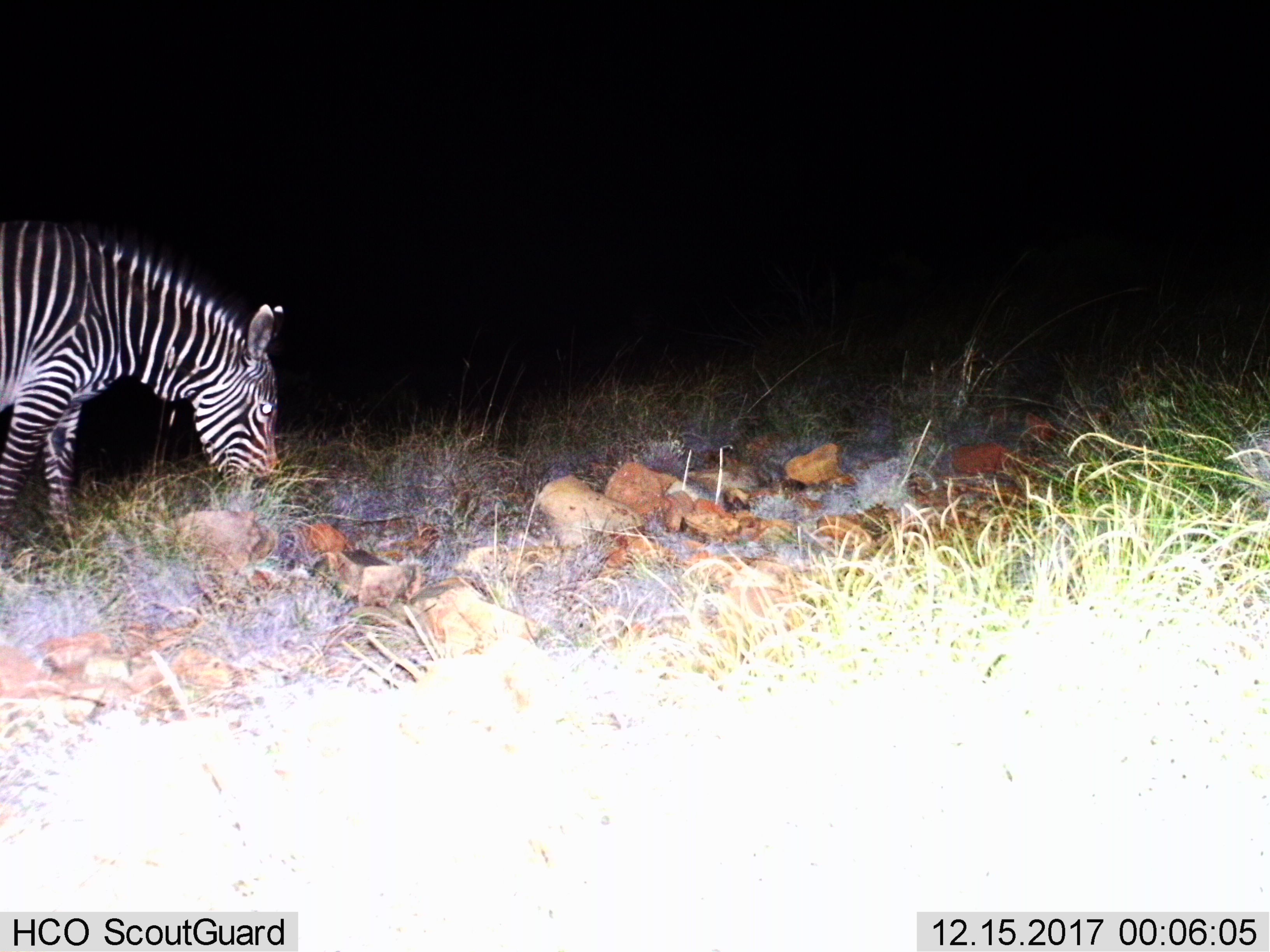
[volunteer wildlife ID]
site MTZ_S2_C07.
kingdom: Animalia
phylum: Chordata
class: Mammalia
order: Perissodactyla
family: Equidae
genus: Equus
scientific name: Equus zebra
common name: mountain zebra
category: zebramountain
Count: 1.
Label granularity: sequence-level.